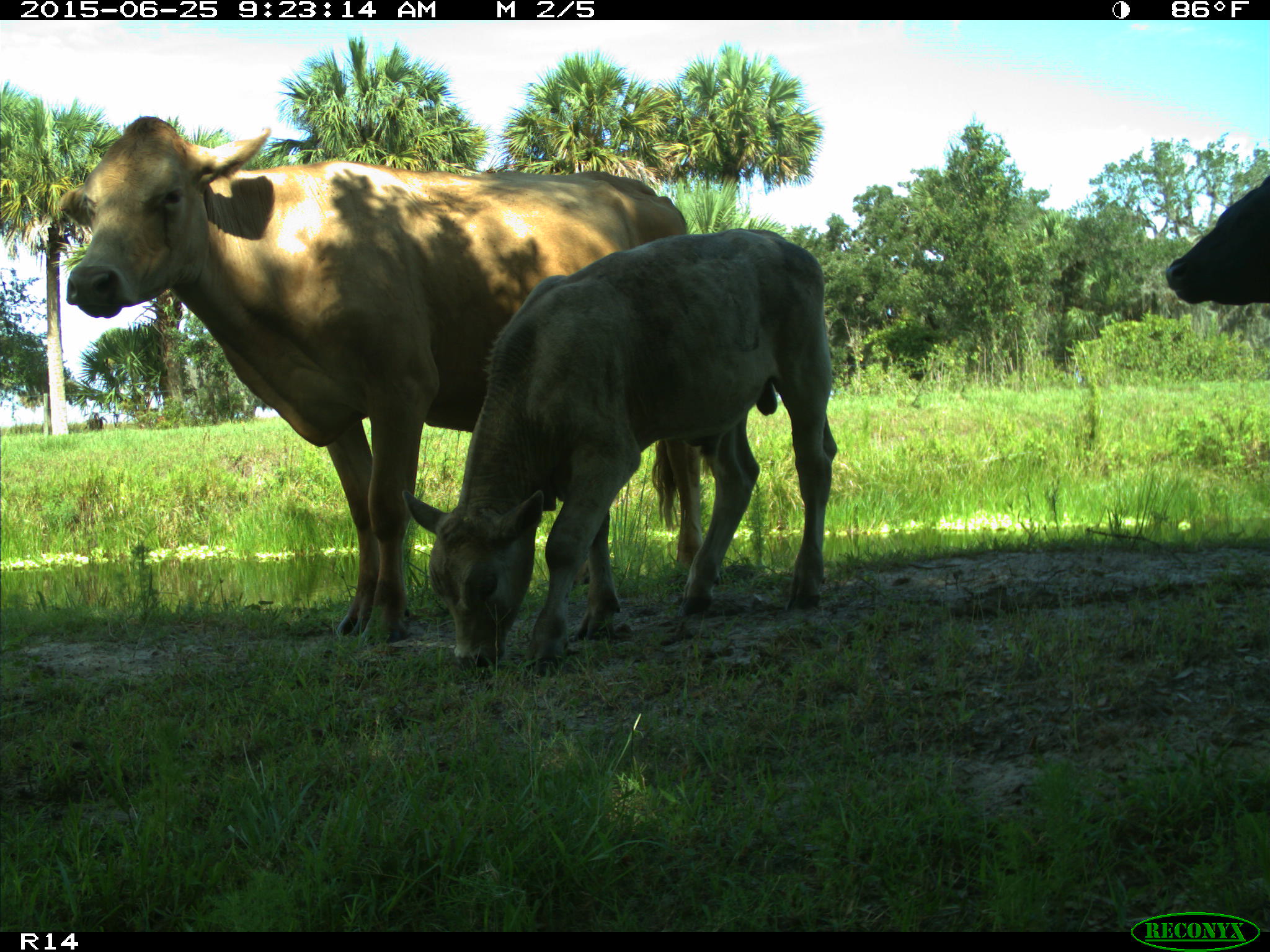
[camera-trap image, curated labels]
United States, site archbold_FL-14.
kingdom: Animalia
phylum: Chordata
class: Mammalia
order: Artiodactyla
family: Bovidae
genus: Bos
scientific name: Bos taurus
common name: domestic cow